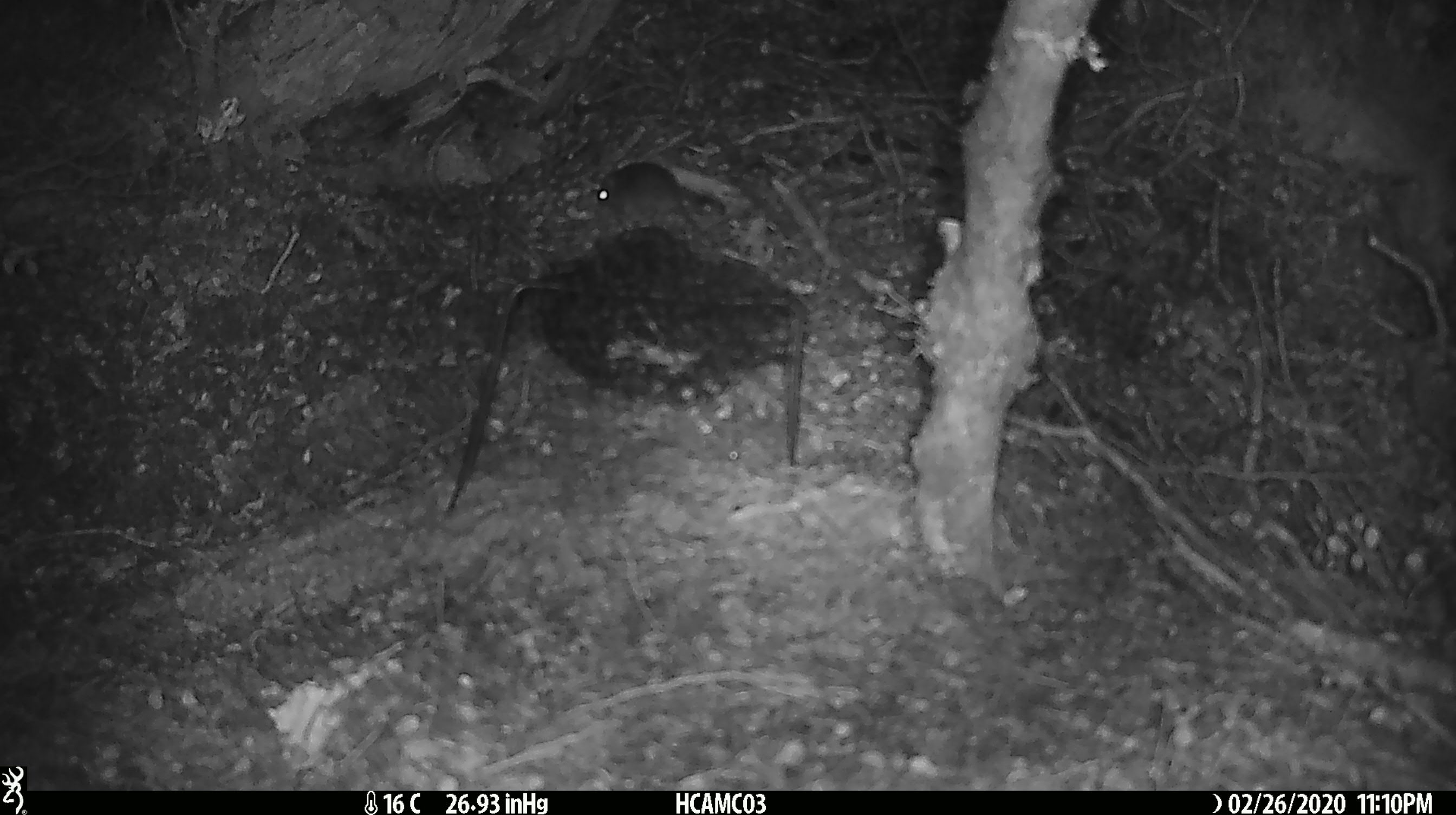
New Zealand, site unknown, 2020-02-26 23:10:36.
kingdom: Animalia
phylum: Chordata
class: Mammalia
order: Rodentia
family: Muridae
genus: Mus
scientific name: Mus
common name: mouse